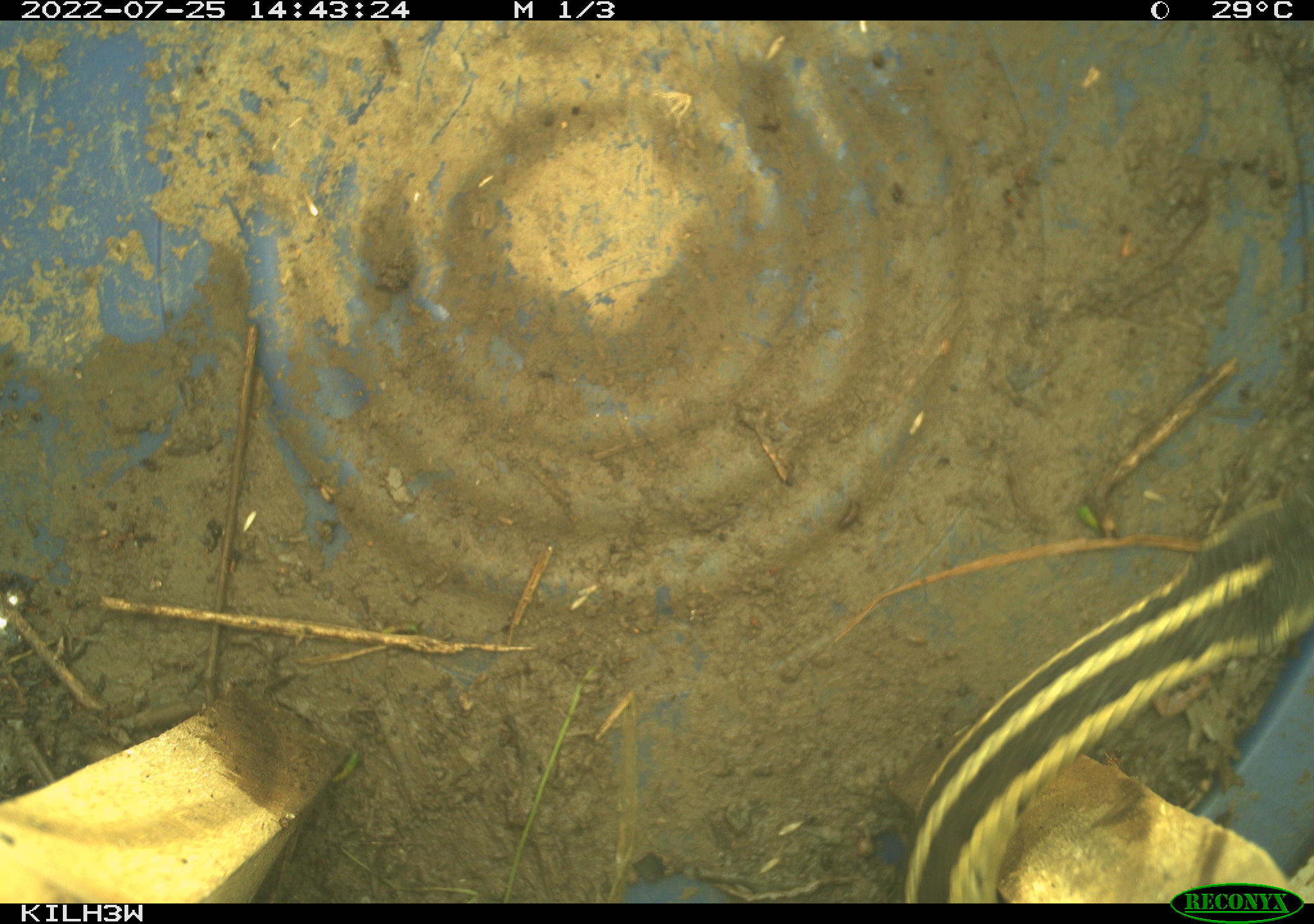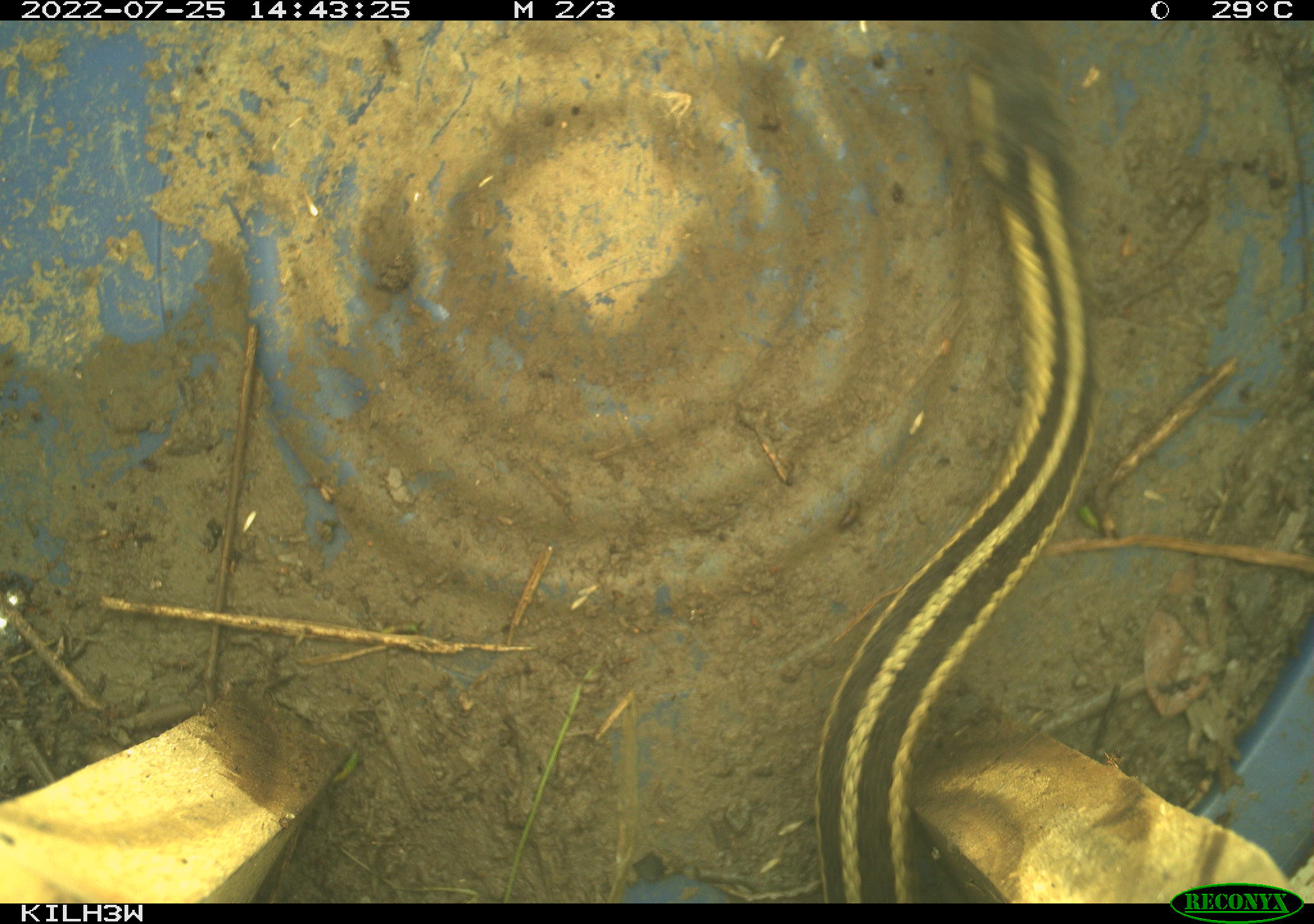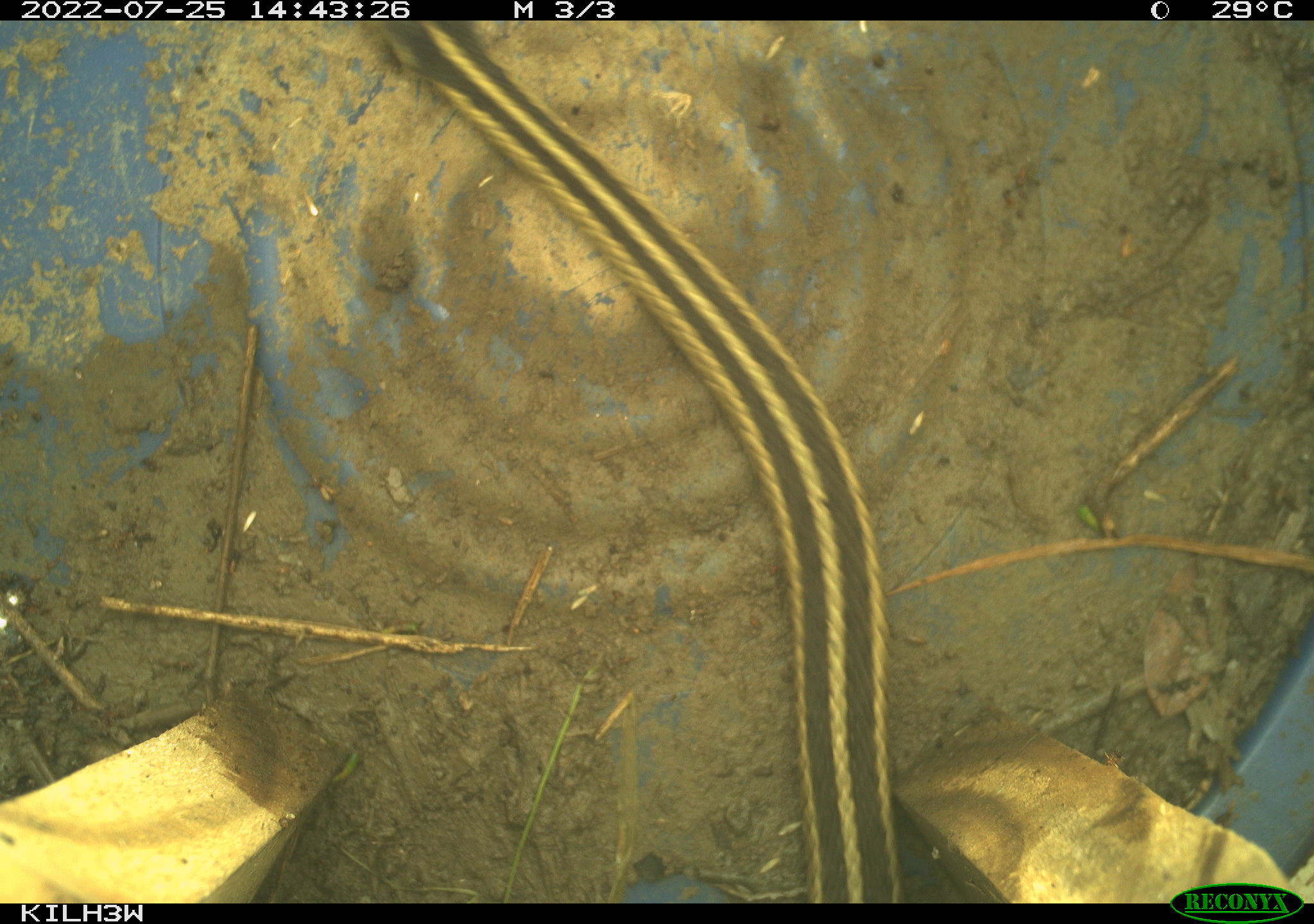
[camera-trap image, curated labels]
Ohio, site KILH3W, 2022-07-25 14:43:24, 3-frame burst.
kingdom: Animalia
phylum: Chordata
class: Reptilia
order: Squamata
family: Colubridae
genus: Thamnophis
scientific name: Thamnophis sirtalis sirtalis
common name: eastern gartersnake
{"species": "eastern gartersnake (Thamnophis sirtalis sirtalis)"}